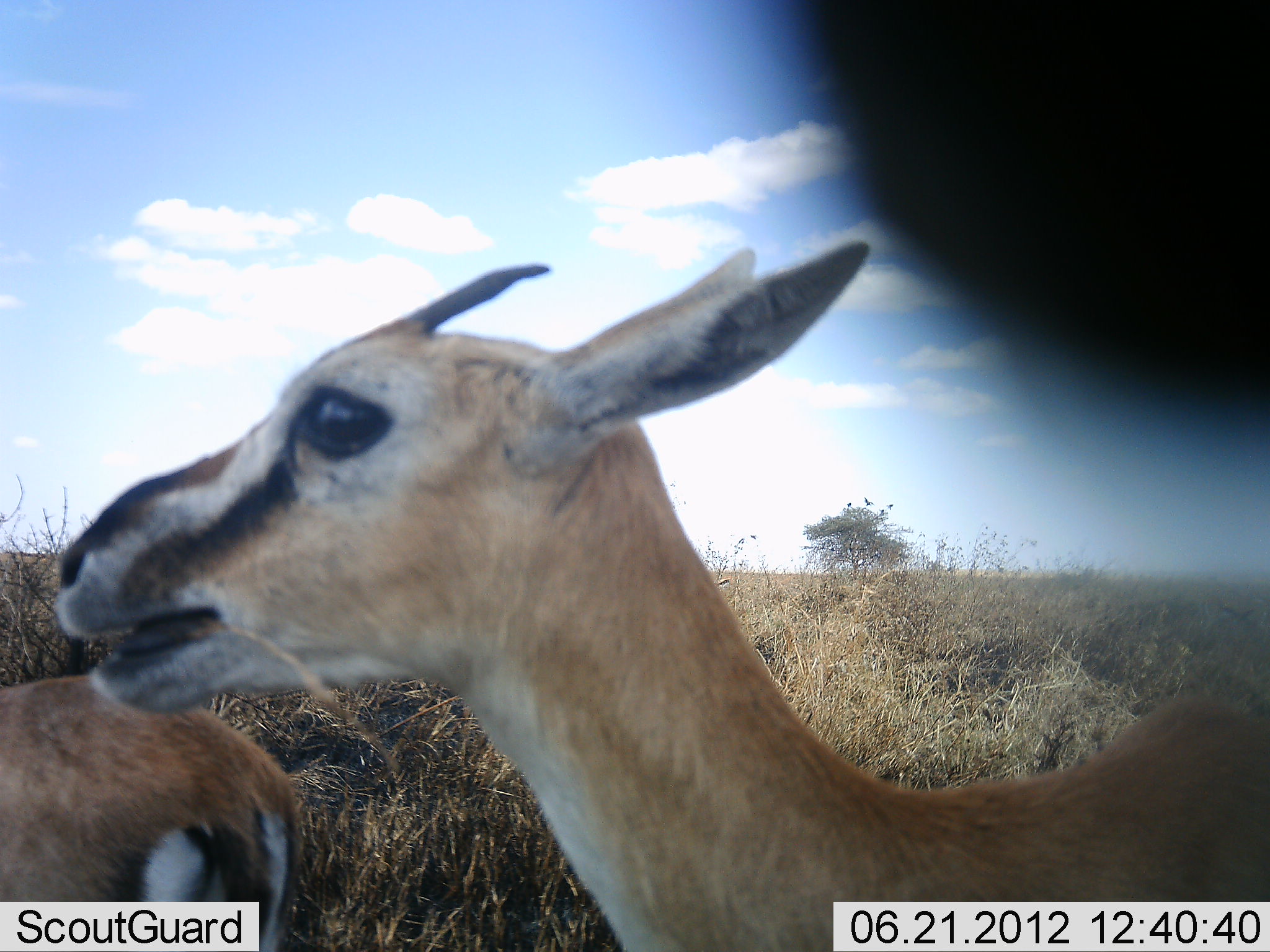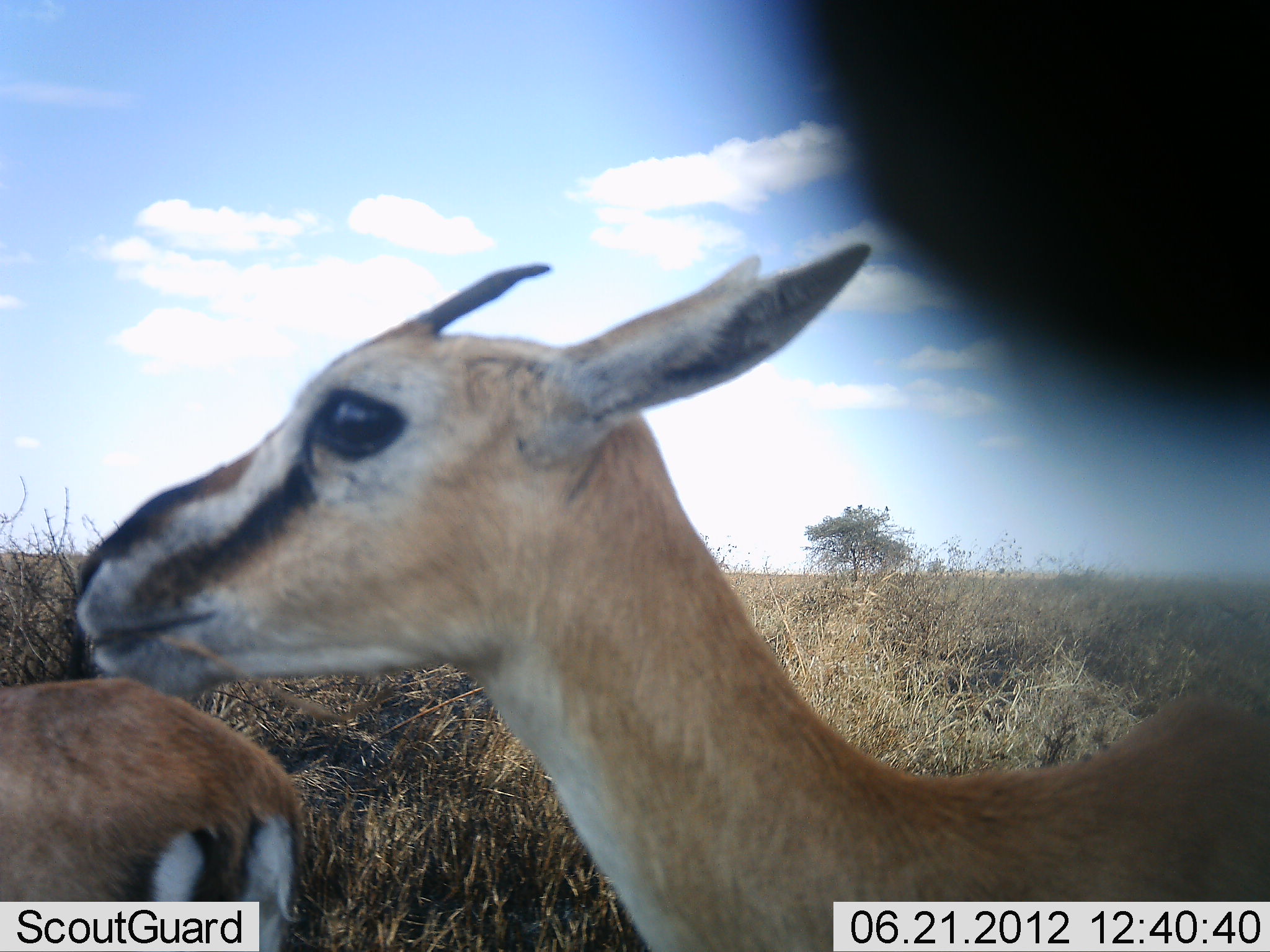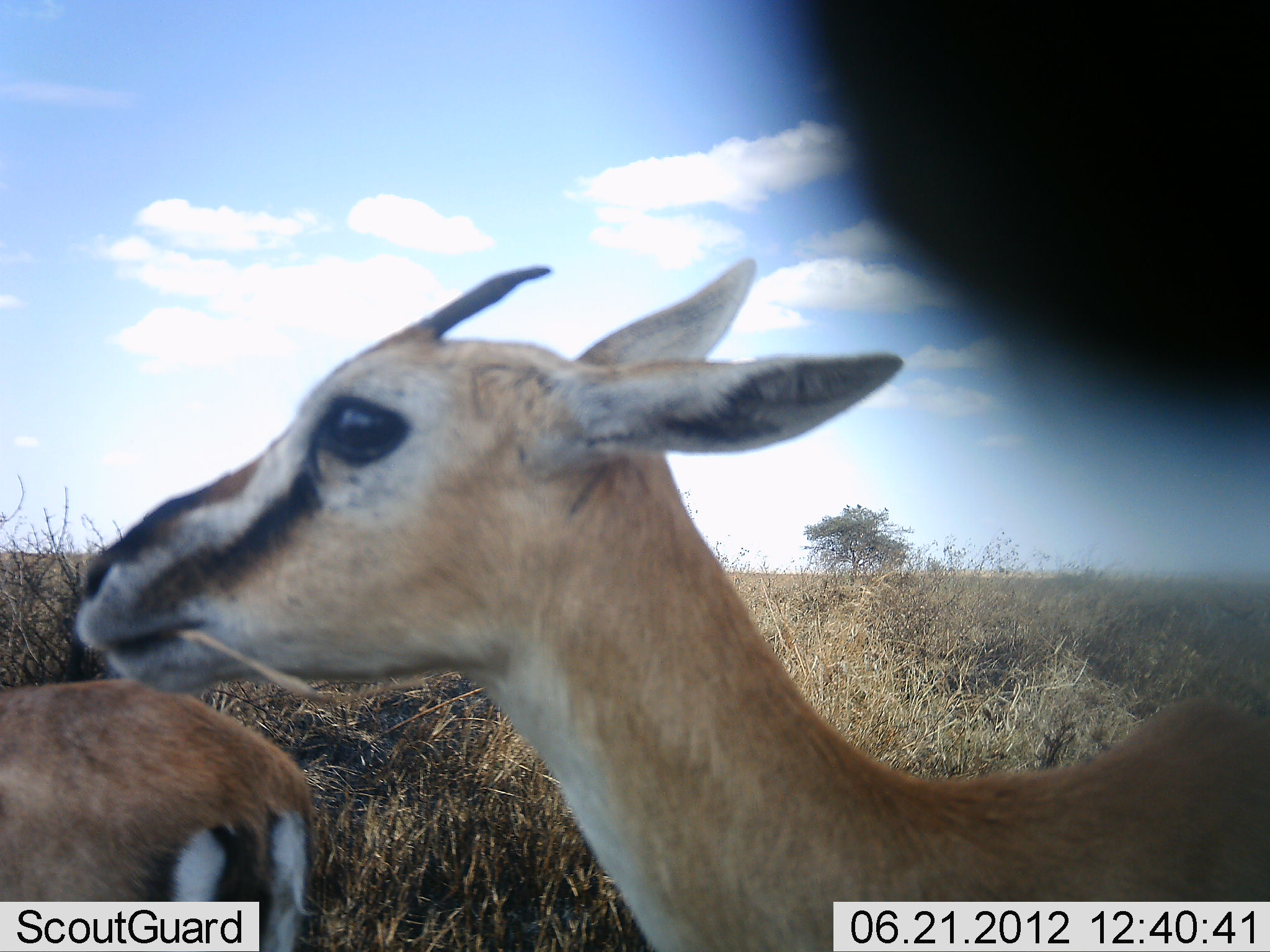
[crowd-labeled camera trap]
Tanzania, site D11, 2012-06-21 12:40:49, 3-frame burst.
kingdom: Animalia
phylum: Chordata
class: Mammalia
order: Artiodactyla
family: Bovidae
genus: Eudorcas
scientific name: Eudorcas thomsonii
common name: thomson's gazelle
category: gazellethomsons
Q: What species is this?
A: Gazellethomsons (thomson's gazelle) (Eudorcas thomsonii).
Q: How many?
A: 2.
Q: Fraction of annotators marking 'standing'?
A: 80%.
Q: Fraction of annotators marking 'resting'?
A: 0%.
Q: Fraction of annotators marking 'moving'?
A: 10%.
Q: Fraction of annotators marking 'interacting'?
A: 0%.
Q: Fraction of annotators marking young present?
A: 10%.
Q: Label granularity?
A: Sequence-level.